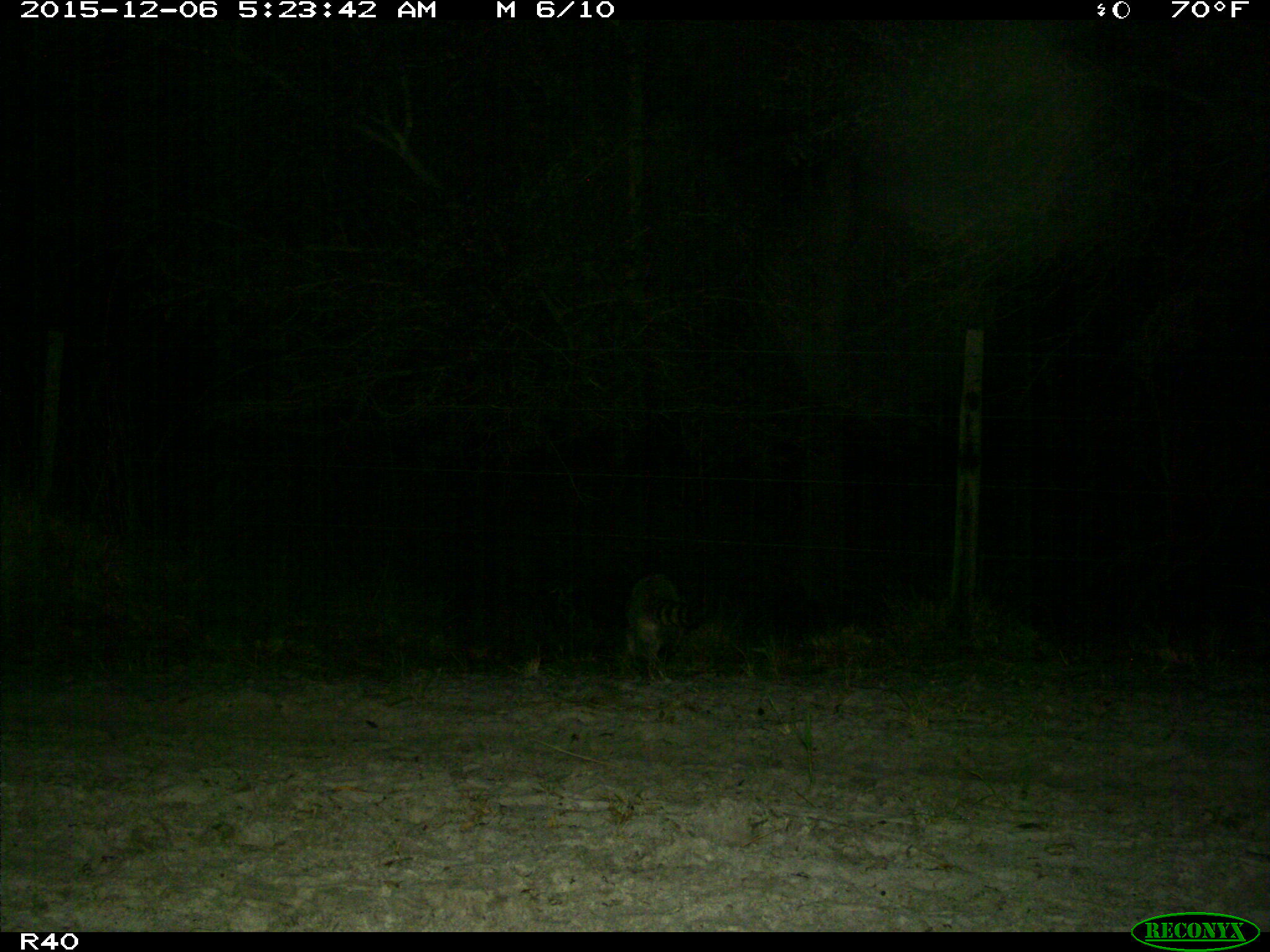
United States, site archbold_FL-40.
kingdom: Animalia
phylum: Chordata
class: Mammalia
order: Carnivora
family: Procyonidae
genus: Procyon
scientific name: Procyon lotor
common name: common raccoon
Procyon lotor (common raccoon).